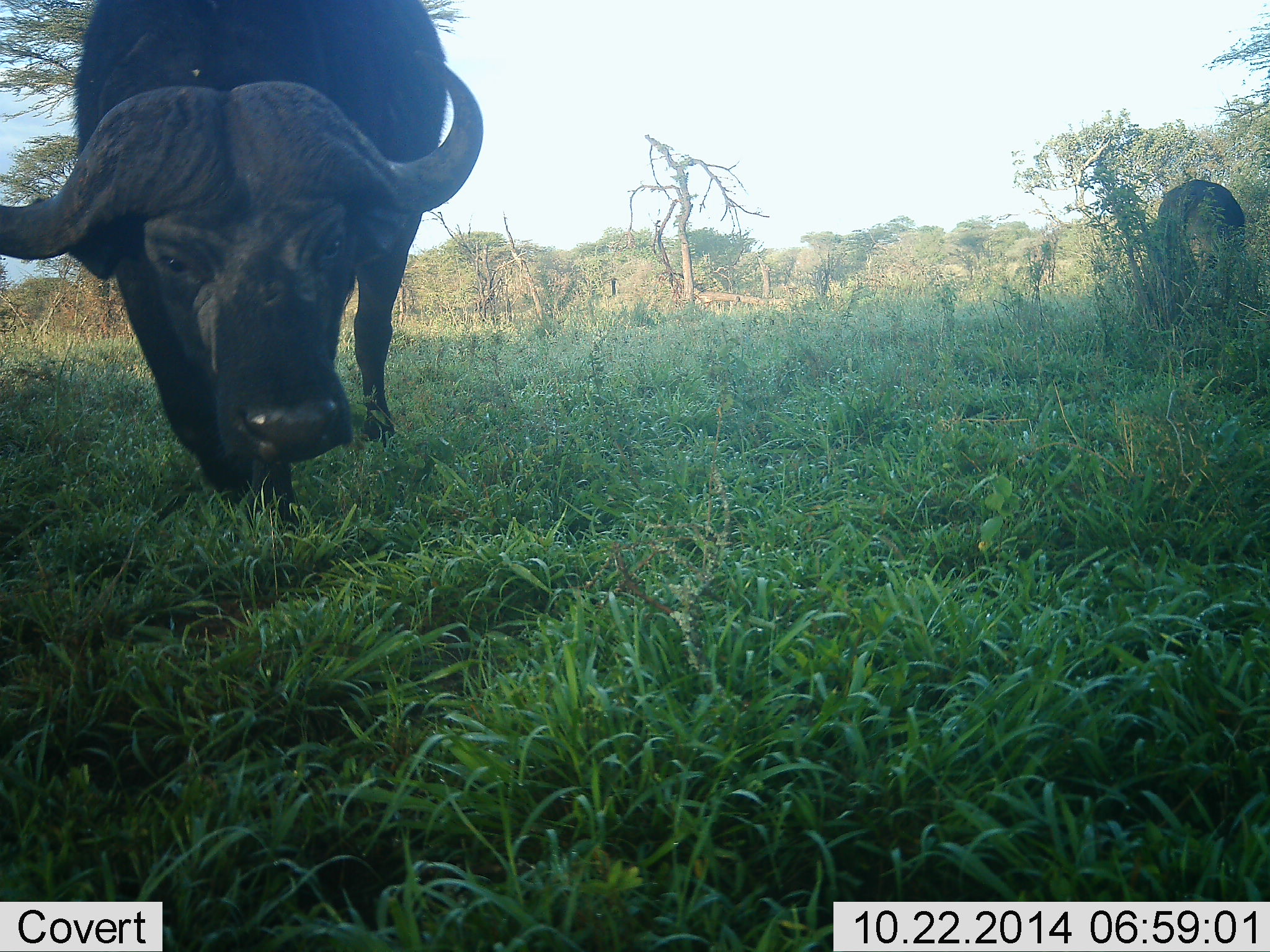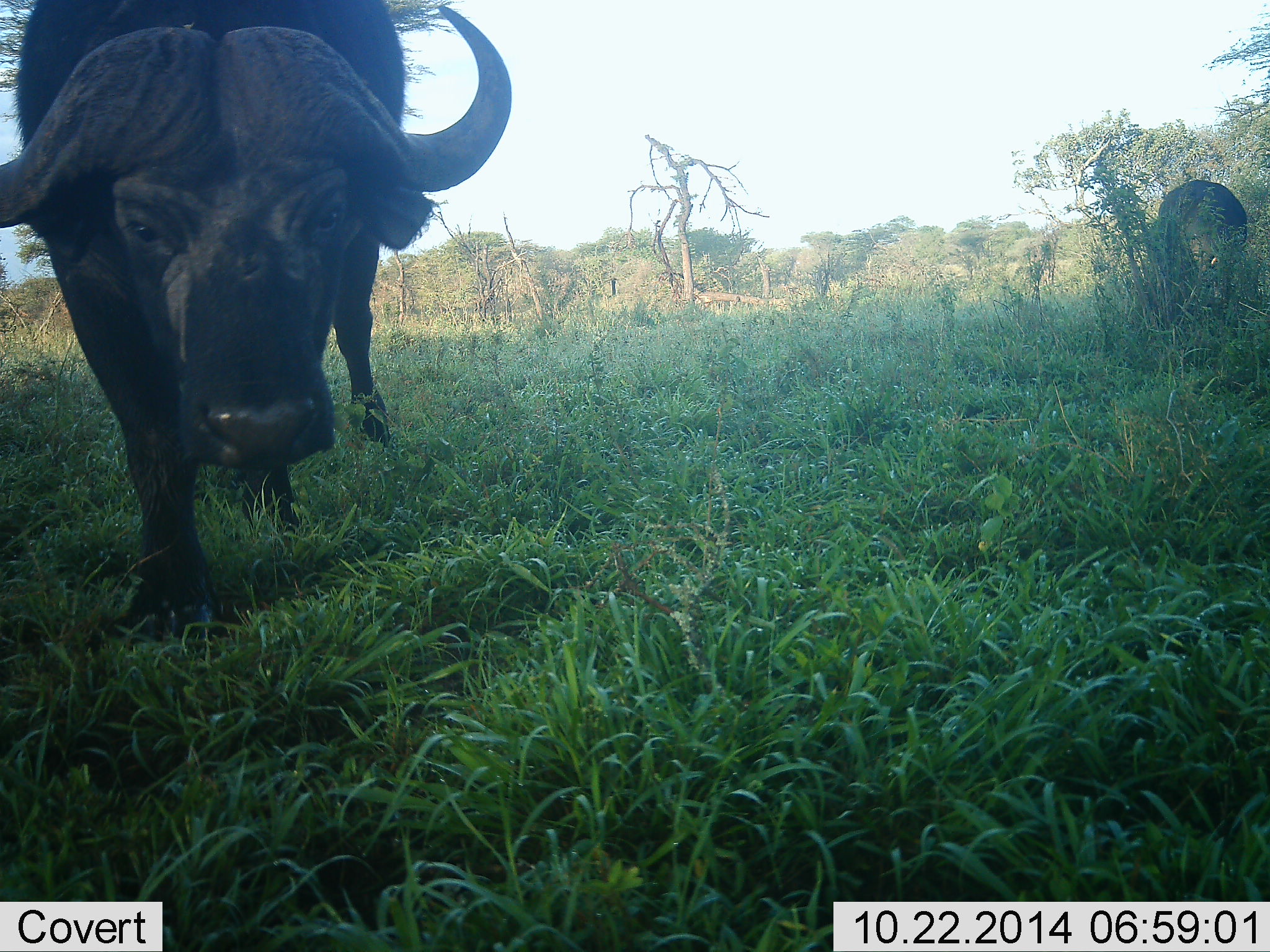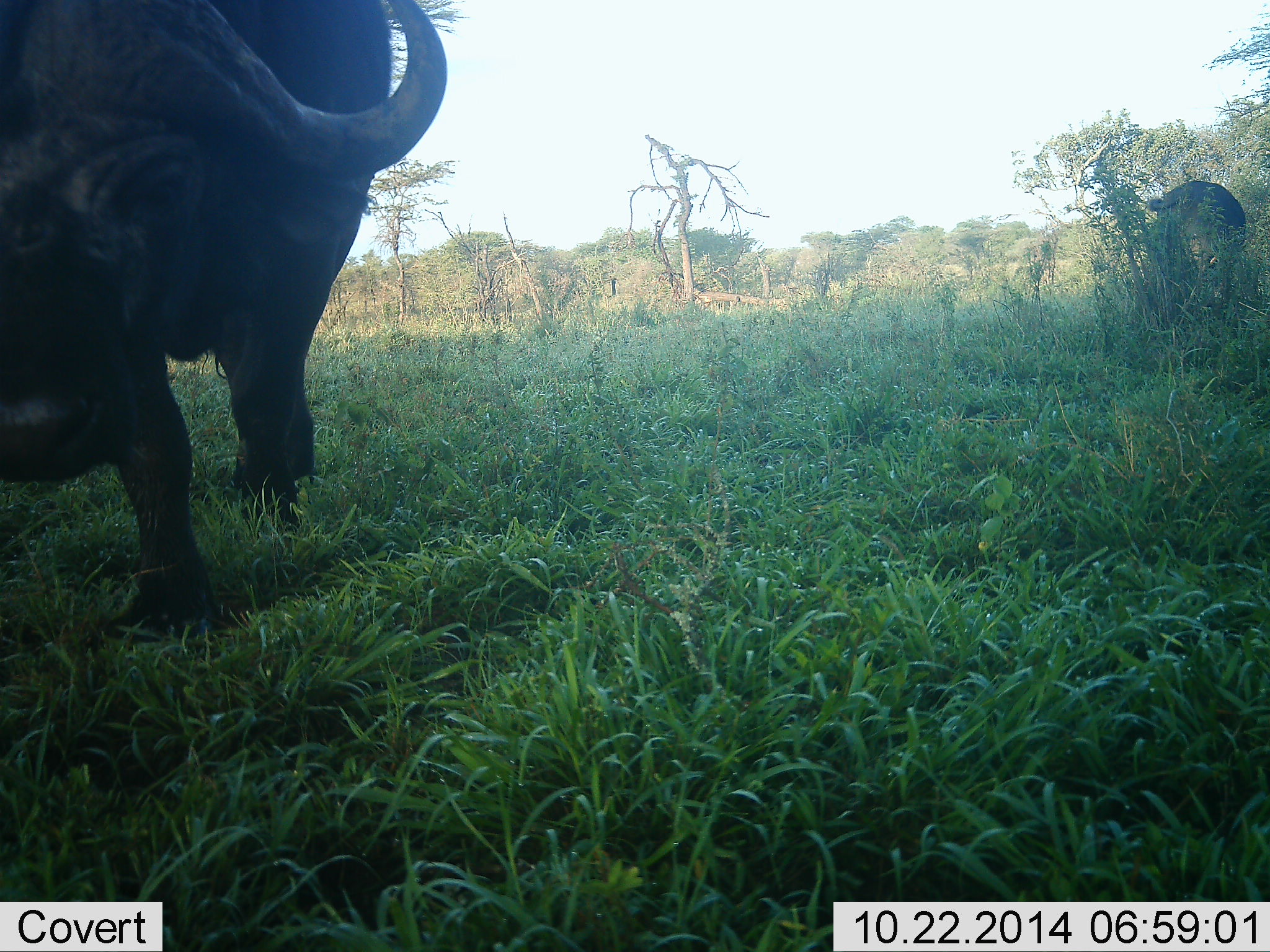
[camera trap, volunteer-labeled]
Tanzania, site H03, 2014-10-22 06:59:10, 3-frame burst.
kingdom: Animalia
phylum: Chordata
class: Mammalia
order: Artiodactyla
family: Bovidae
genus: Syncerus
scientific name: Syncerus caffer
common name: cape buffalo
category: buffalo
Buffalo (cape buffalo) (Syncerus caffer), count 2. Behavior (volunteer vote fractions): standing 40%, resting 0%, moving 90%, interacting 0%. Young present (vote fraction): 0%. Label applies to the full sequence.